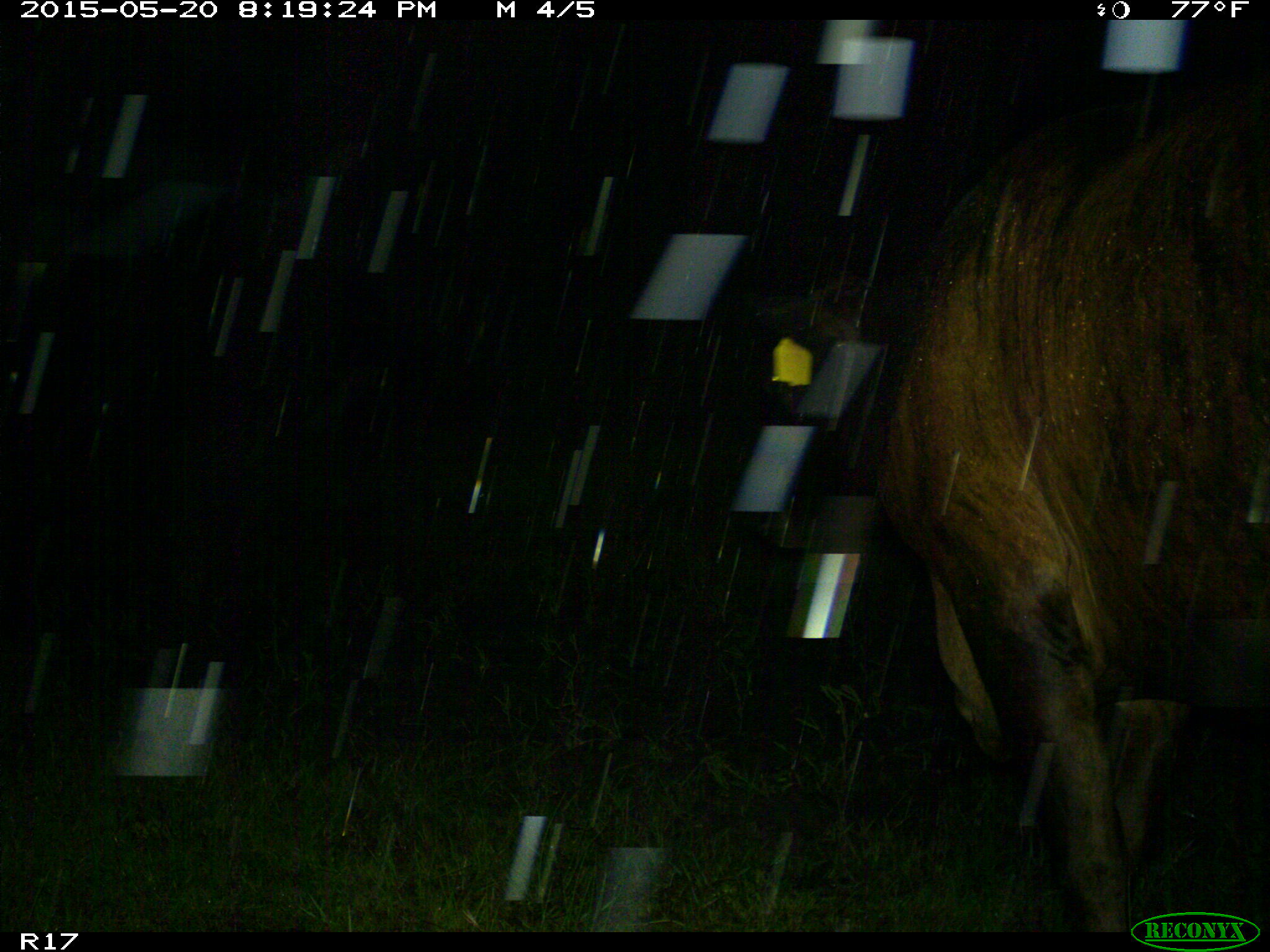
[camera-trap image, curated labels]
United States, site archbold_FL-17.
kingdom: Animalia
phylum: Chordata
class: Mammalia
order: Artiodactyla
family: Bovidae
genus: Bos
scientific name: Bos taurus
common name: domestic cow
Bos taurus (domestic cow).